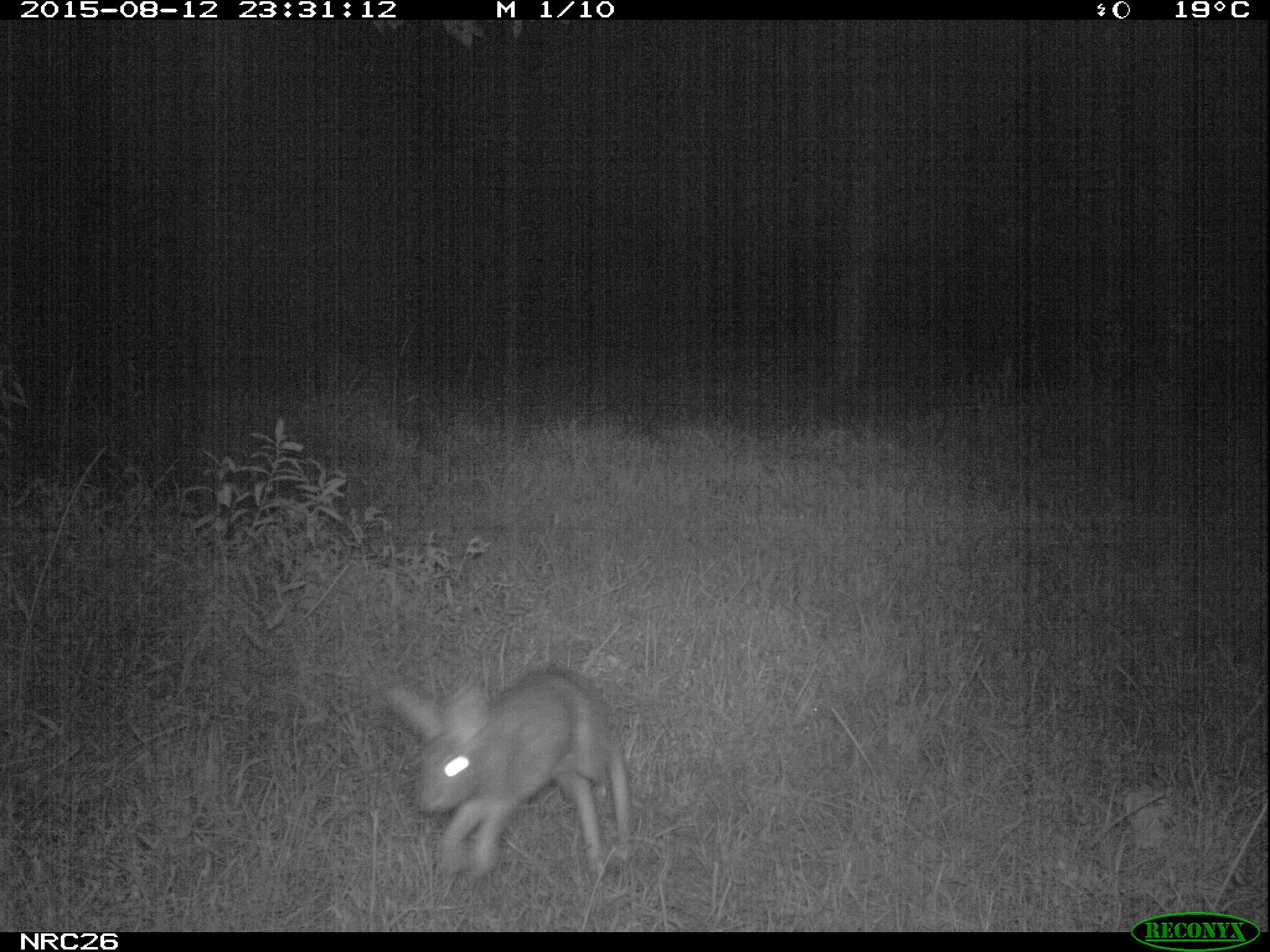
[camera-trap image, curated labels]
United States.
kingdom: Animalia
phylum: Chordata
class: Mammalia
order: Lagomorpha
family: Leporidae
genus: Sylvilagus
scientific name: Sylvilagus floridanus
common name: eastern cottontail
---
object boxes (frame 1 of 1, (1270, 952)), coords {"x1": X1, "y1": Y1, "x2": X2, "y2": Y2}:
Eastern Cottontail: {"x1": 380, "y1": 658, "x2": 651, "y2": 892}